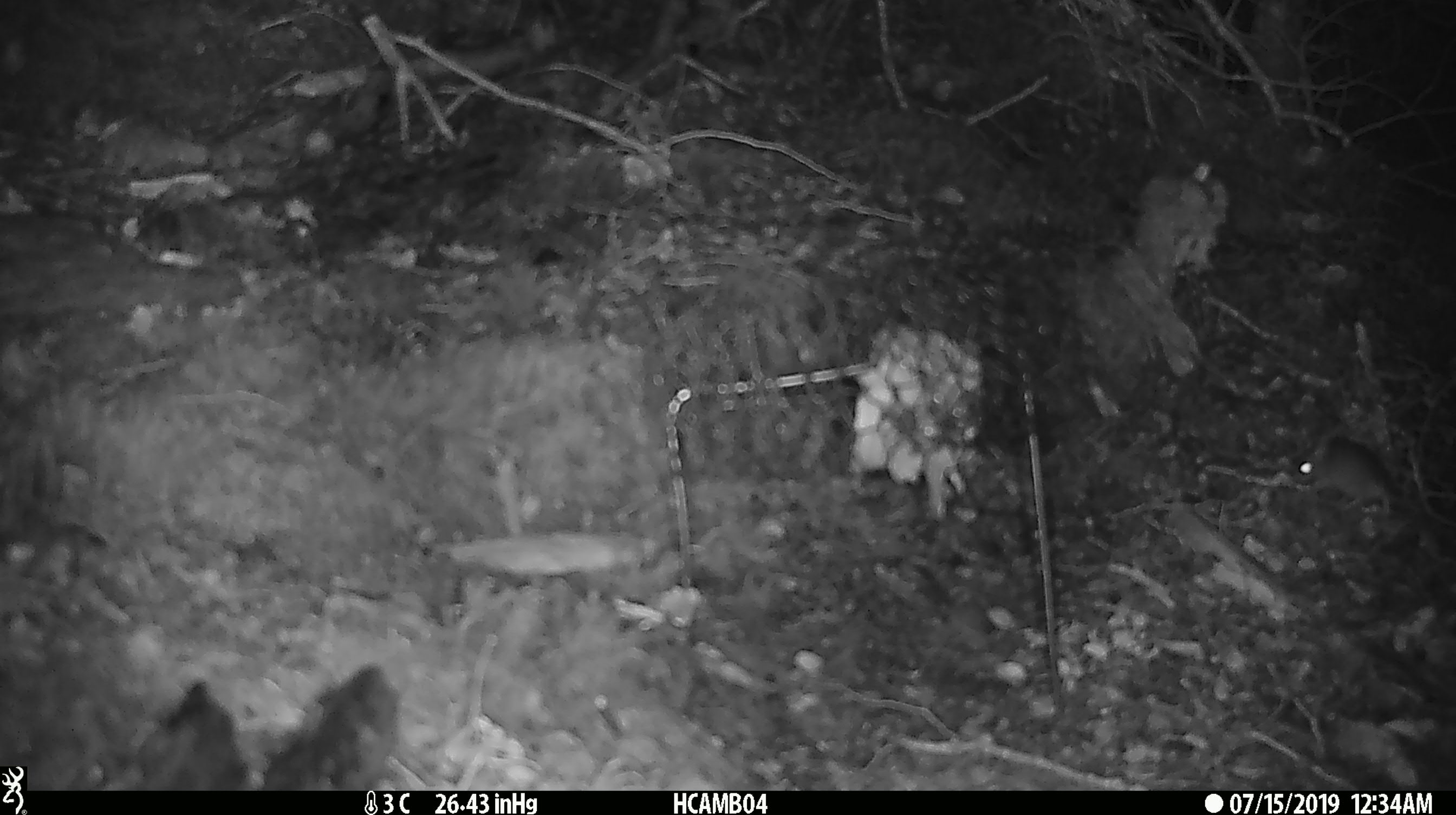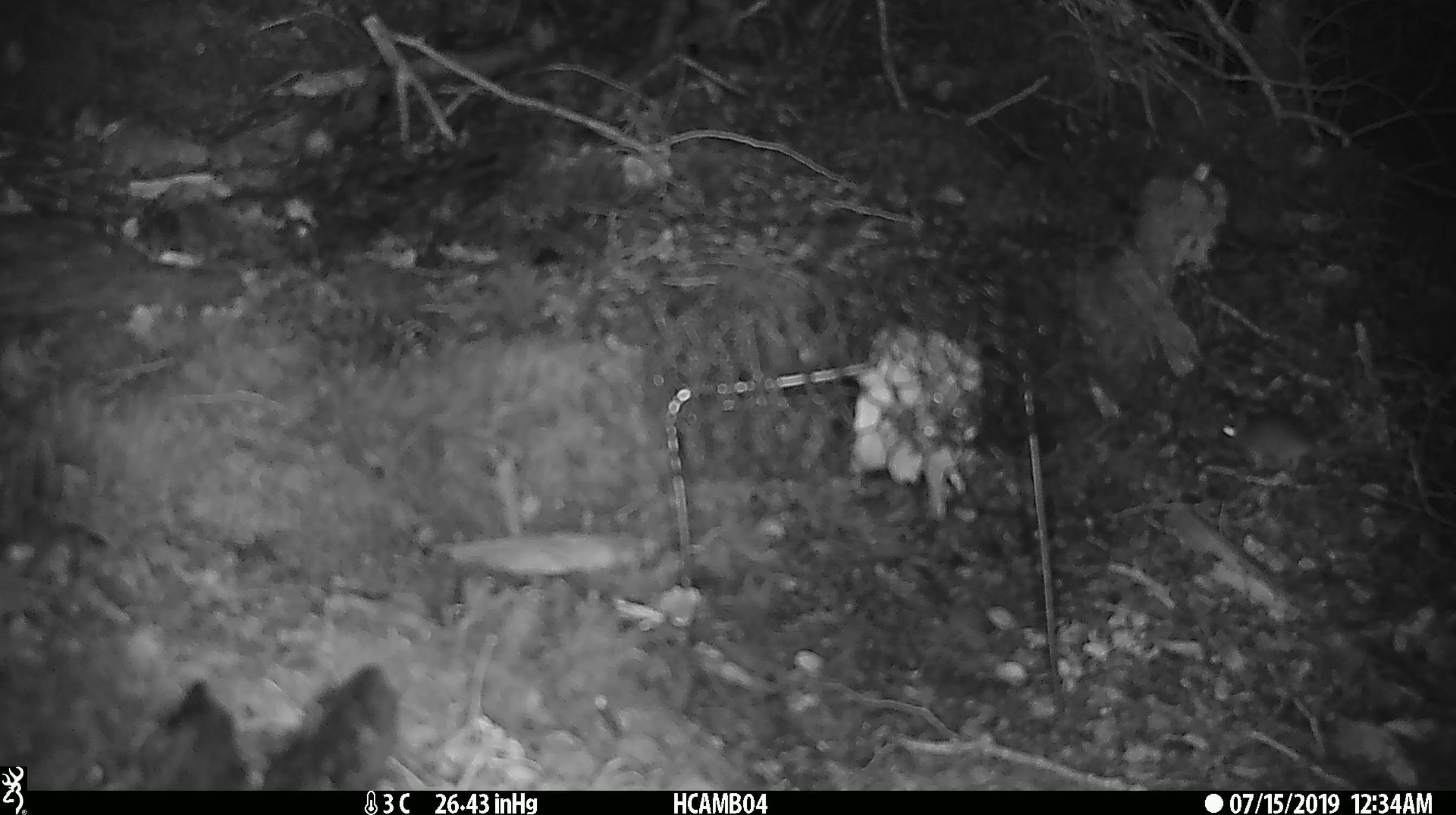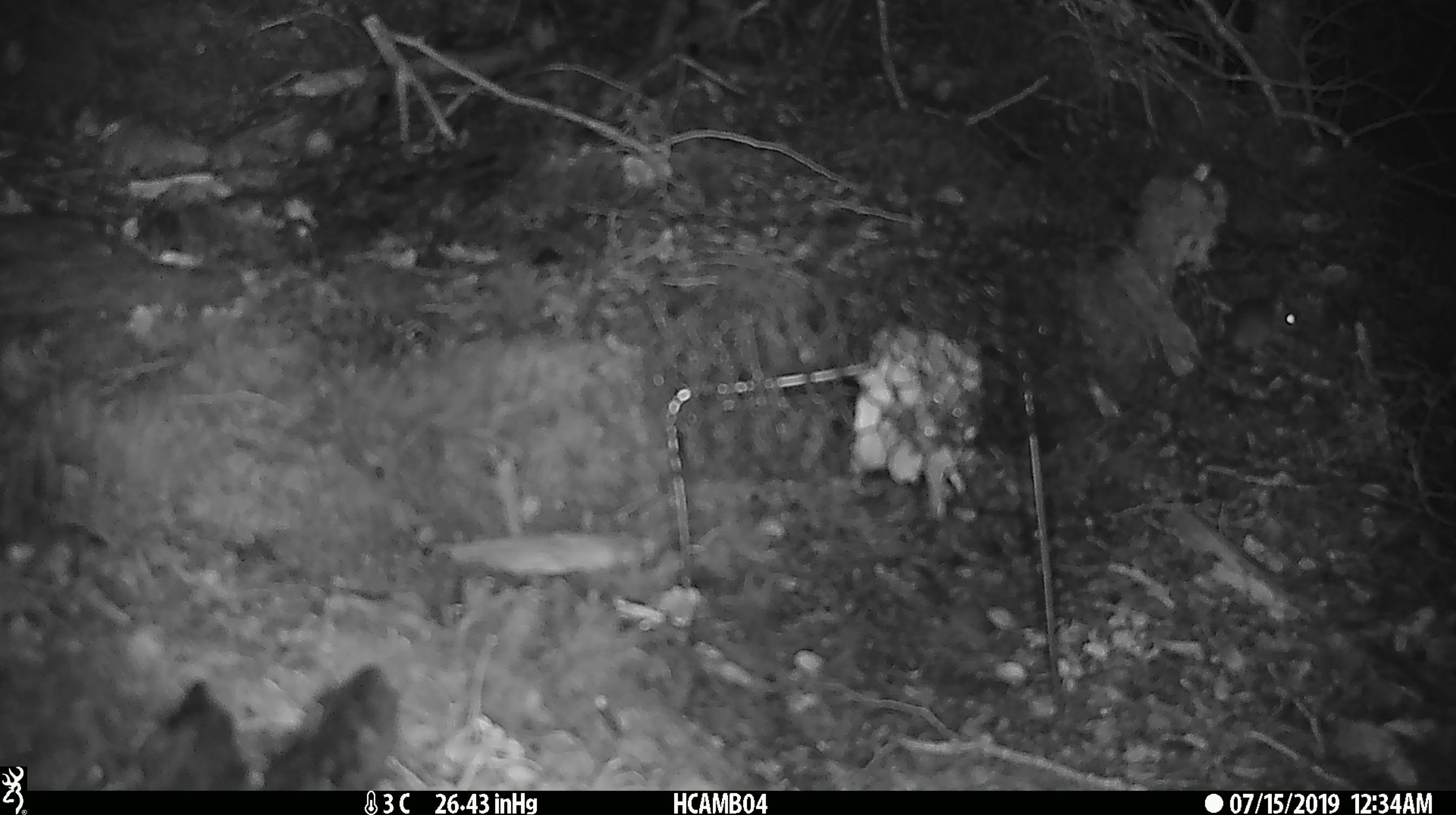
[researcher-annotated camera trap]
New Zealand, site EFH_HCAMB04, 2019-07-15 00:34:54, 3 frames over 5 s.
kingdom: Animalia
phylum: Chordata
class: Mammalia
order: Rodentia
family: Muridae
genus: Mus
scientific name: Mus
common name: mouse